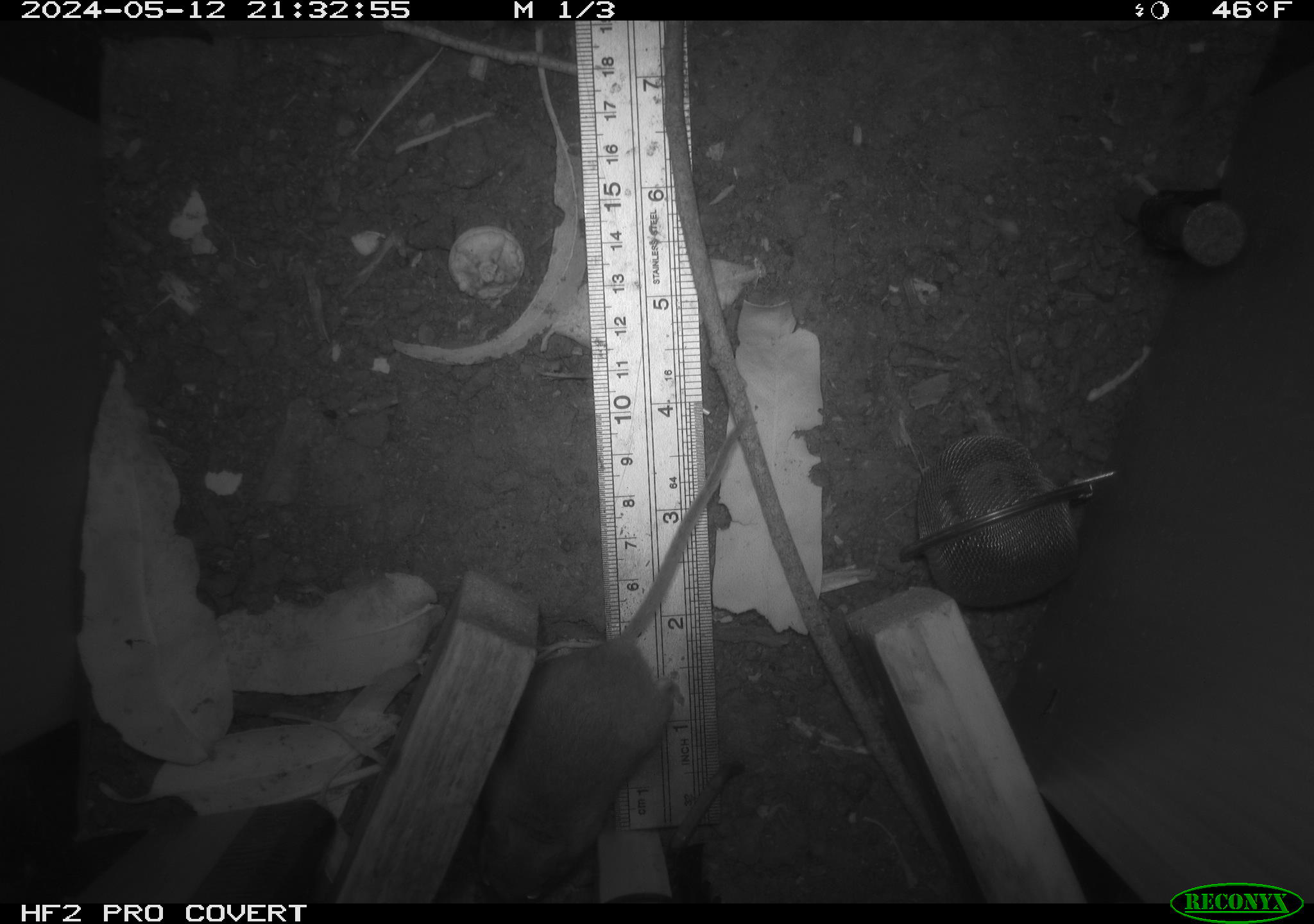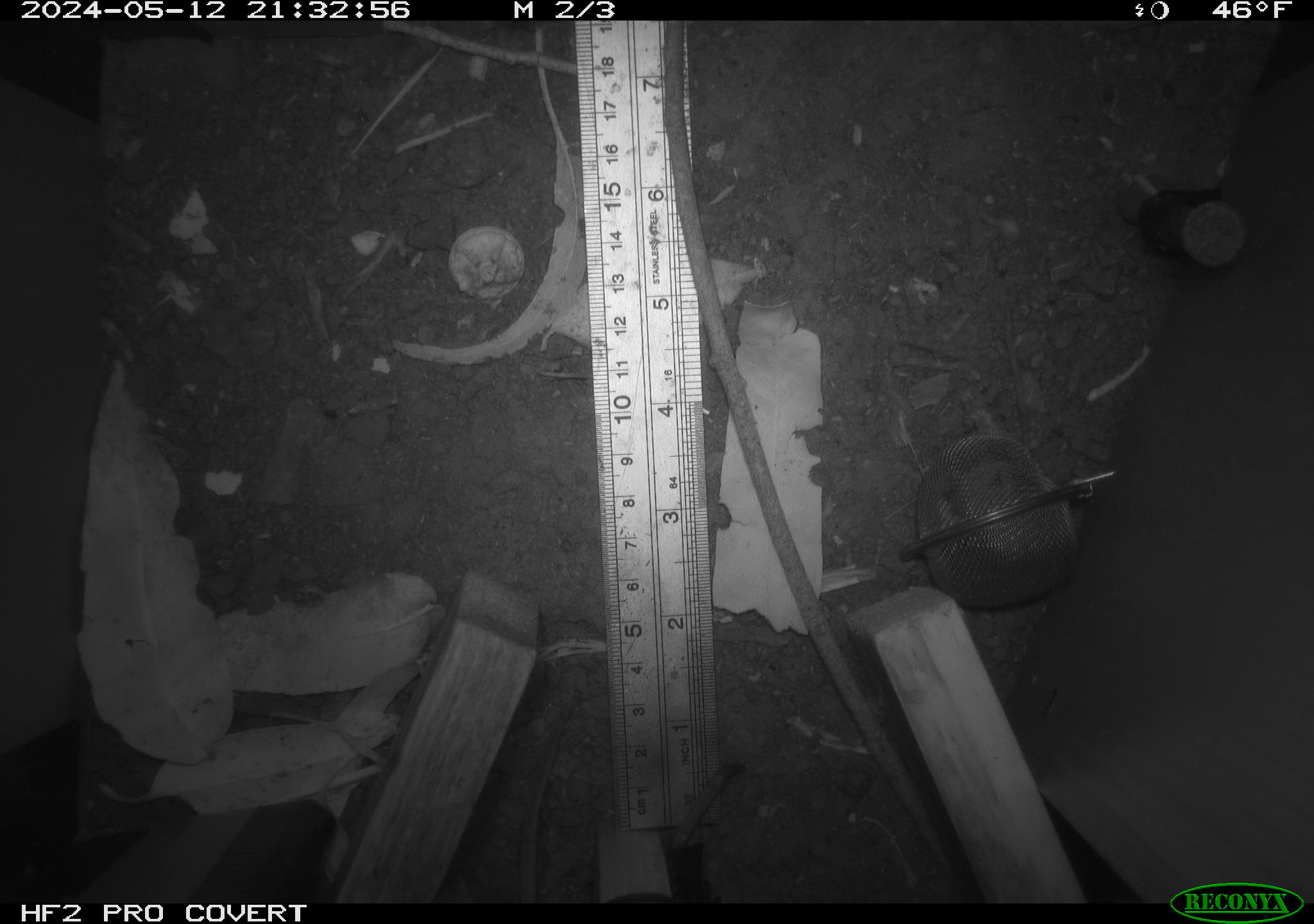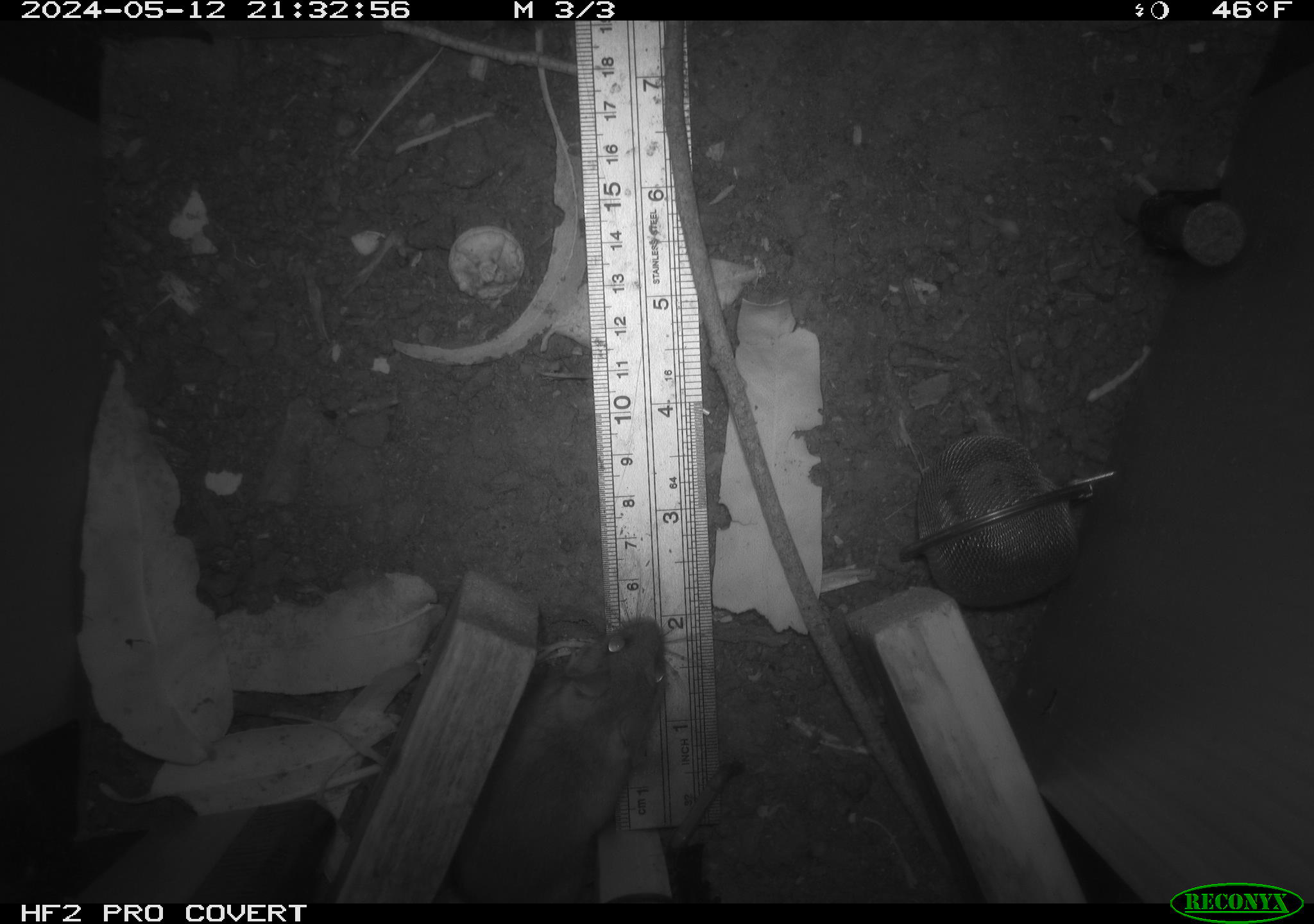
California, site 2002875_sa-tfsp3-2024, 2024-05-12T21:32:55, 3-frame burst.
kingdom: Animalia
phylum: Chordata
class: Mammalia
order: Rodentia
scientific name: Rodentia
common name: mouse species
Mouse species (Rodentia).